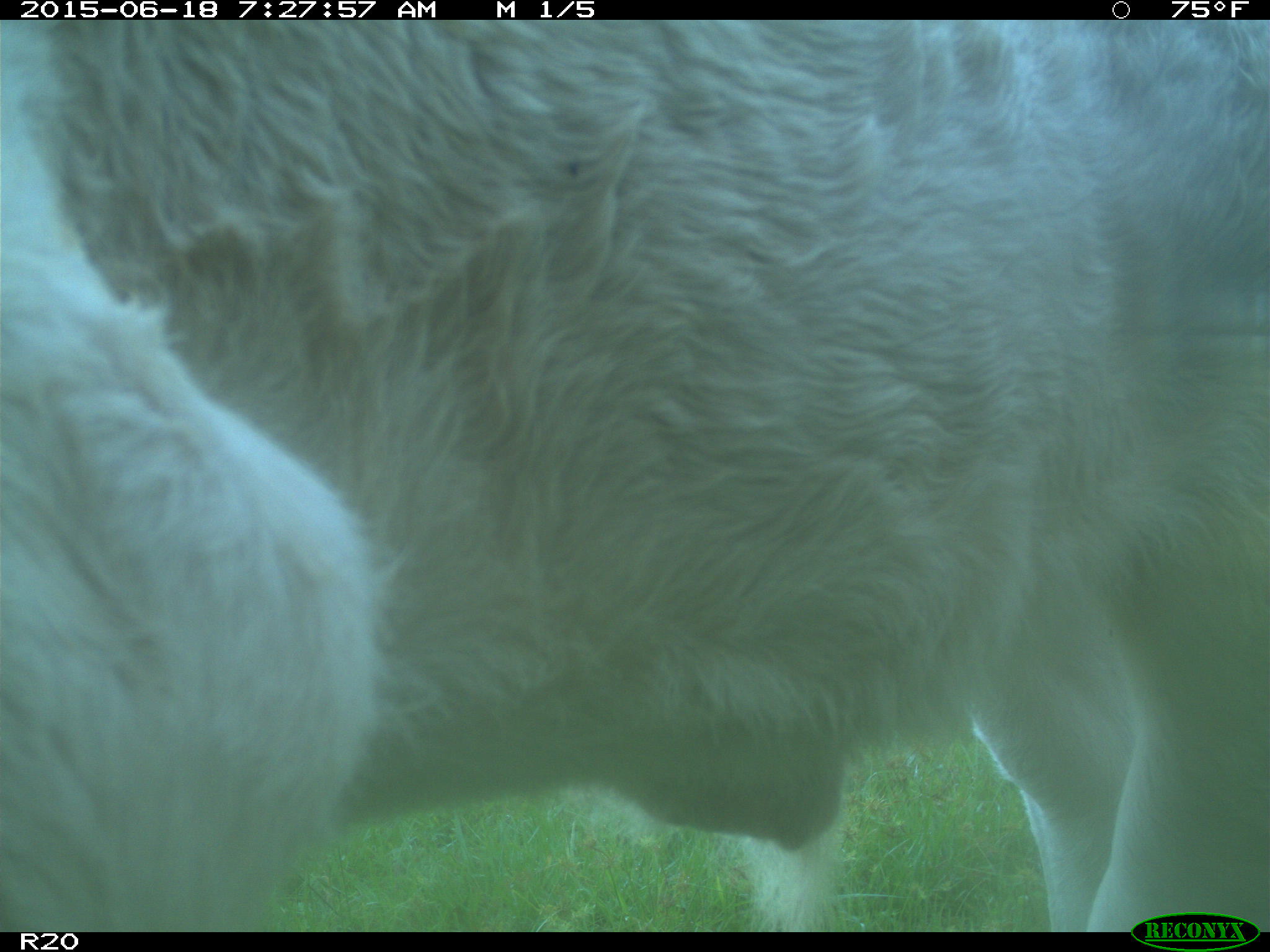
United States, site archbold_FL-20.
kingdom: Animalia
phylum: Chordata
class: Mammalia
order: Artiodactyla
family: Bovidae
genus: Bos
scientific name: Bos taurus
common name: domestic cow